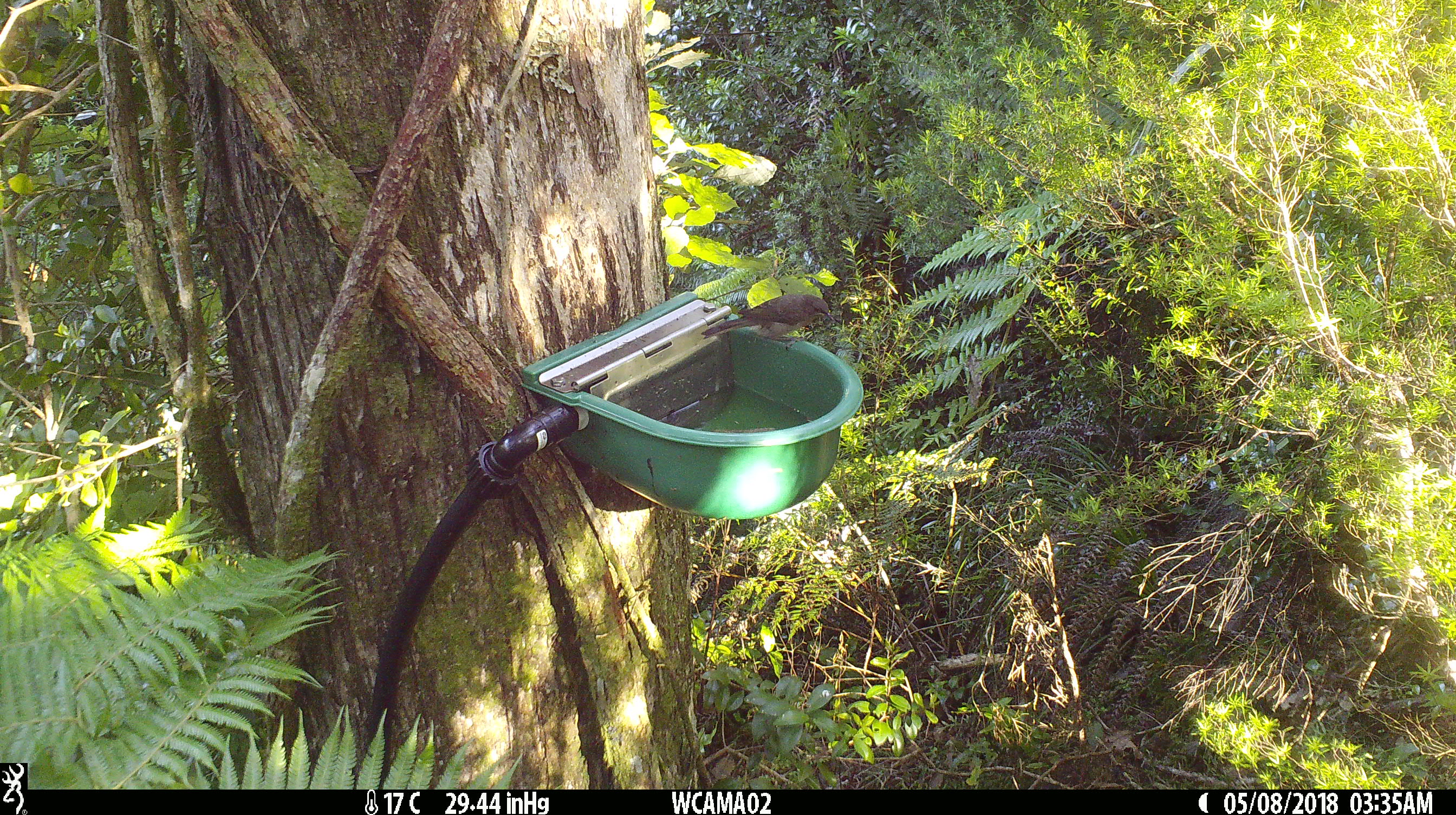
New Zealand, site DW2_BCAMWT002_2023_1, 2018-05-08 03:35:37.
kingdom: Animalia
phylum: Chordata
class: Aves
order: Passeriformes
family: Meliphagidae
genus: Anthornis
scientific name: Anthornis melanura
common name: new zealand bellbird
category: bellbird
Bellbird (new zealand bellbird) (Anthornis melanura).